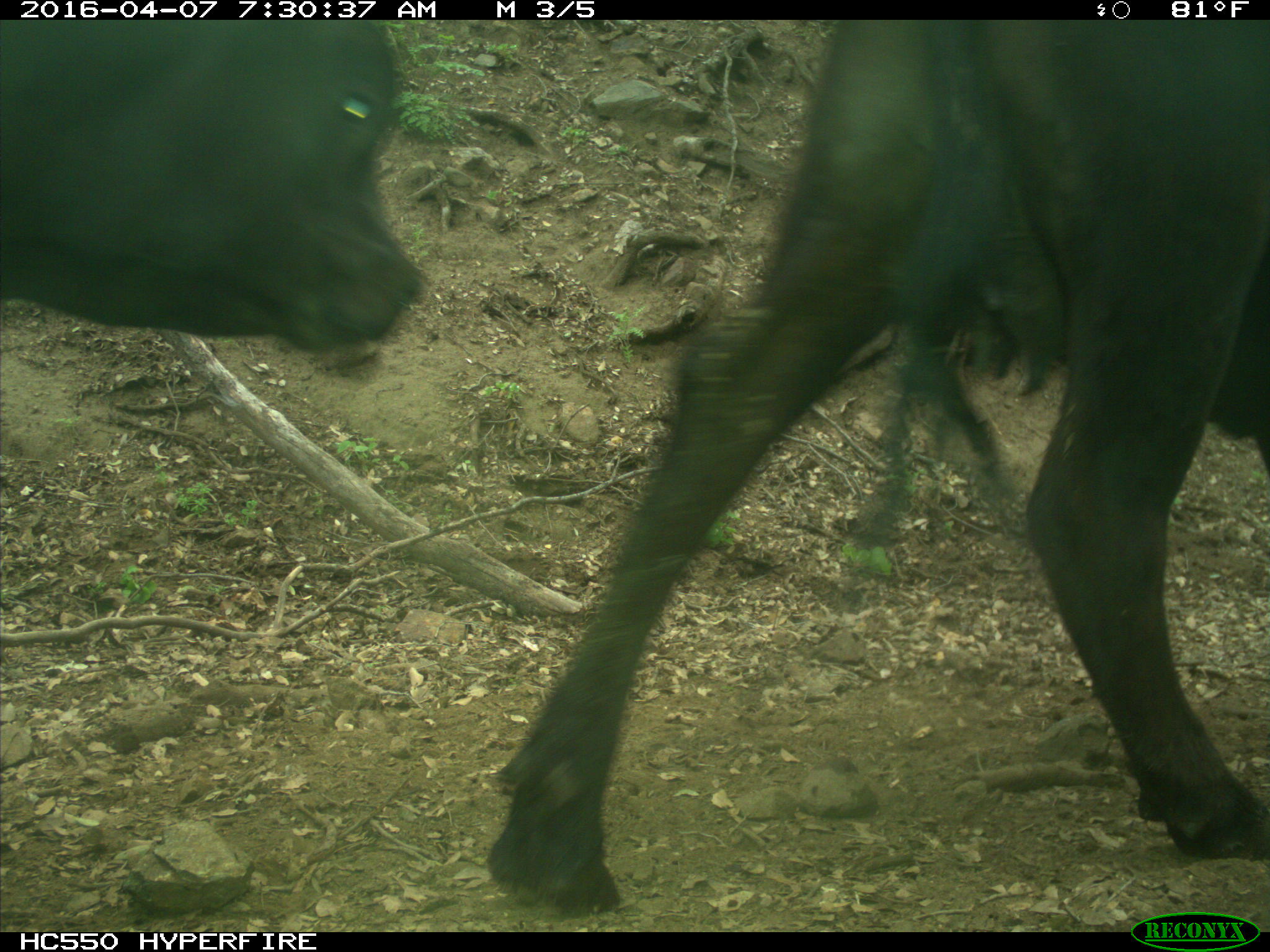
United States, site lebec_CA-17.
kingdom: Animalia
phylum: Chordata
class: Mammalia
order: Artiodactyla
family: Bovidae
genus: Bos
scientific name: Bos taurus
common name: domestic cow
Bos taurus (domestic cow).